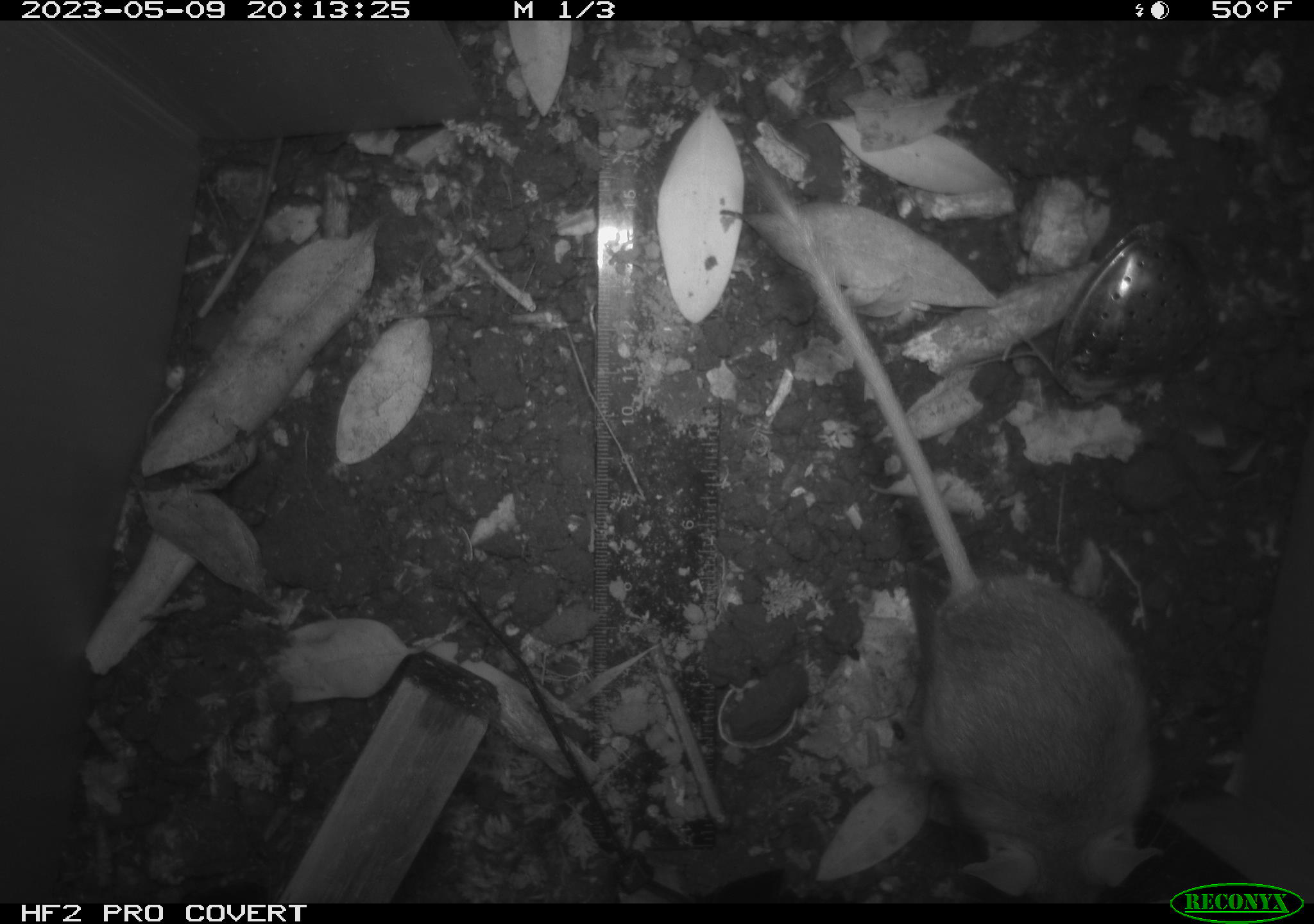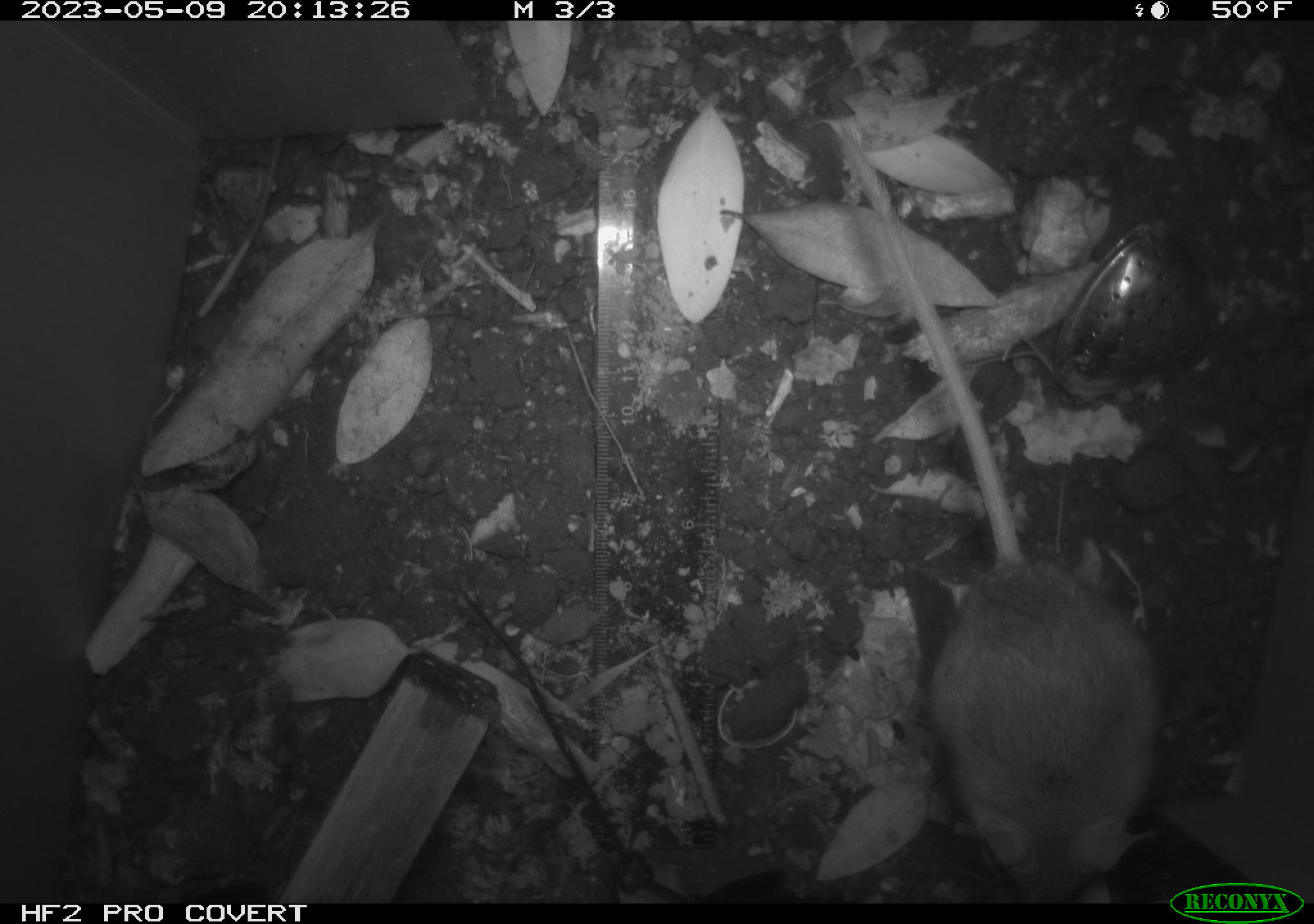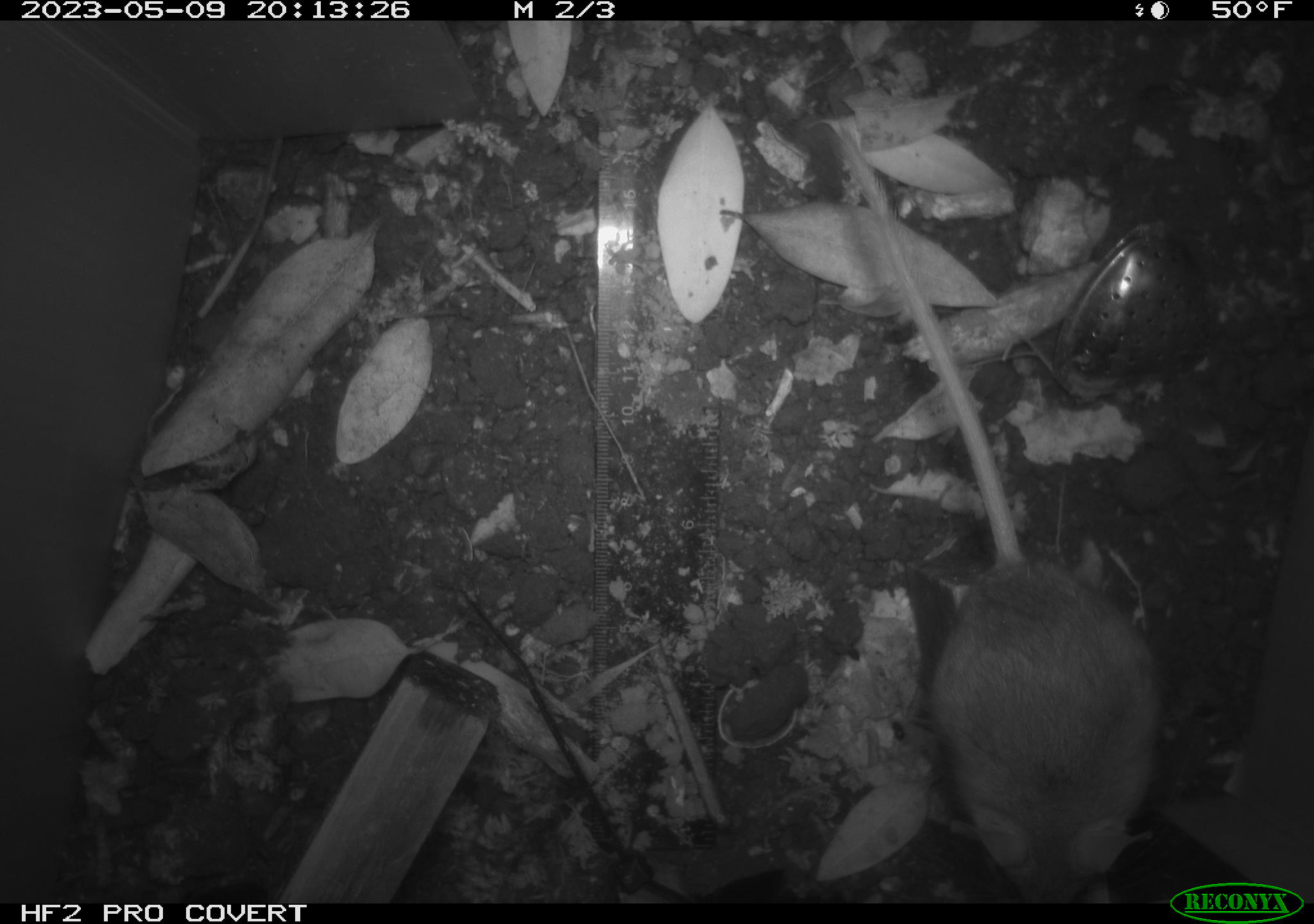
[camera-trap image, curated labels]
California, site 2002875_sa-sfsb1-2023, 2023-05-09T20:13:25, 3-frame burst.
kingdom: Animalia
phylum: Chordata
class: Mammalia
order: Rodentia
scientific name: Rodentia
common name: mouse species